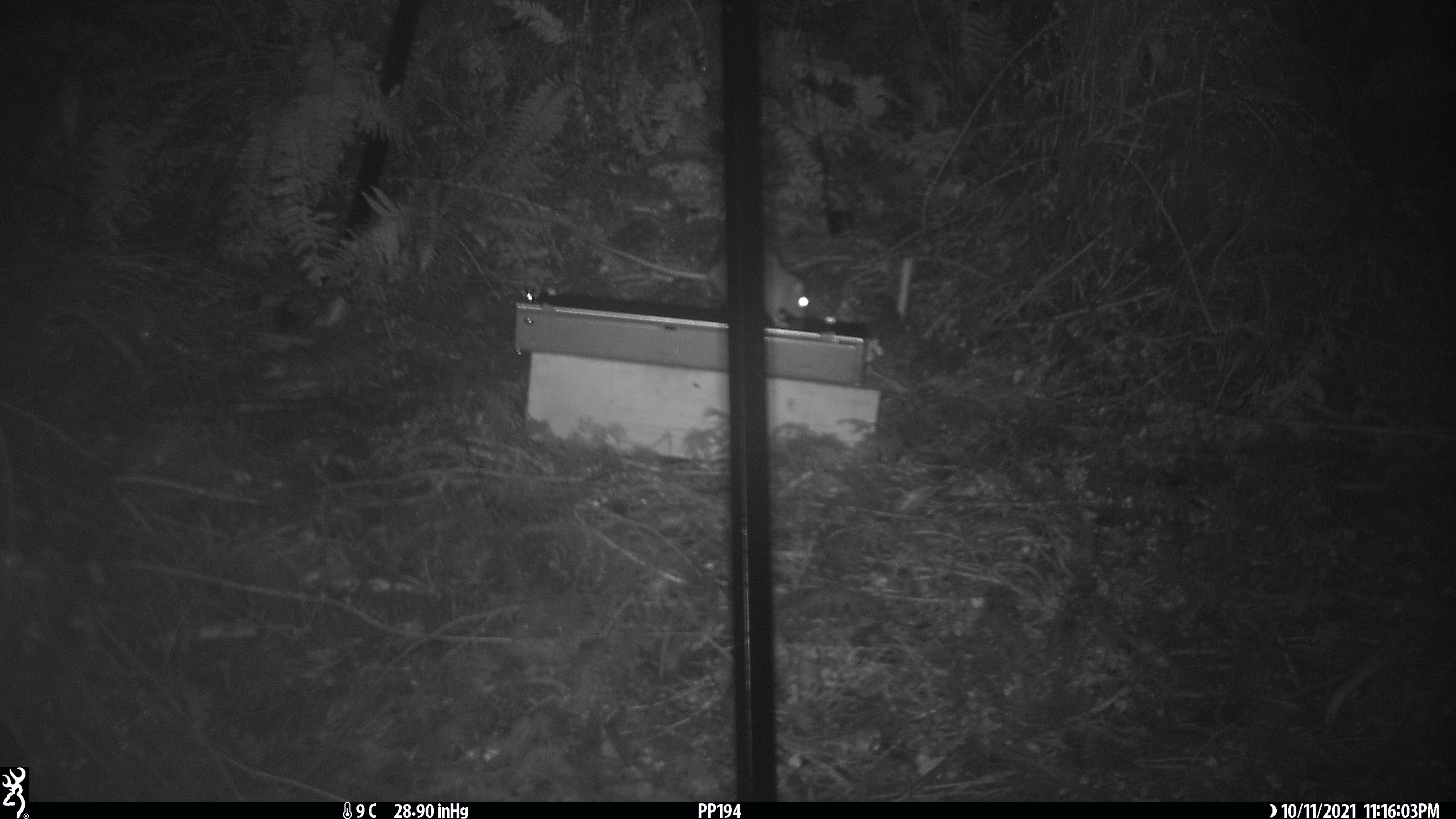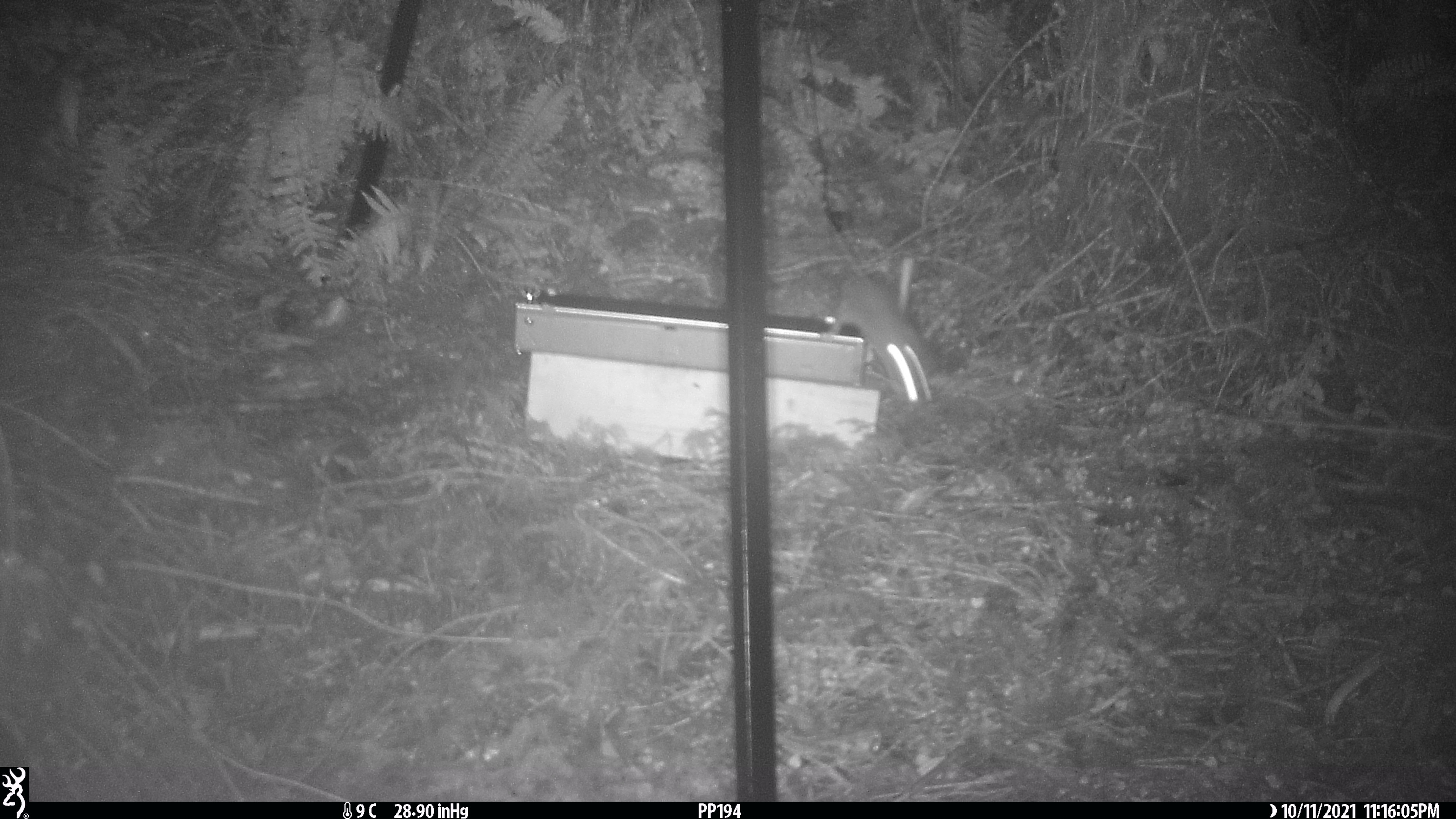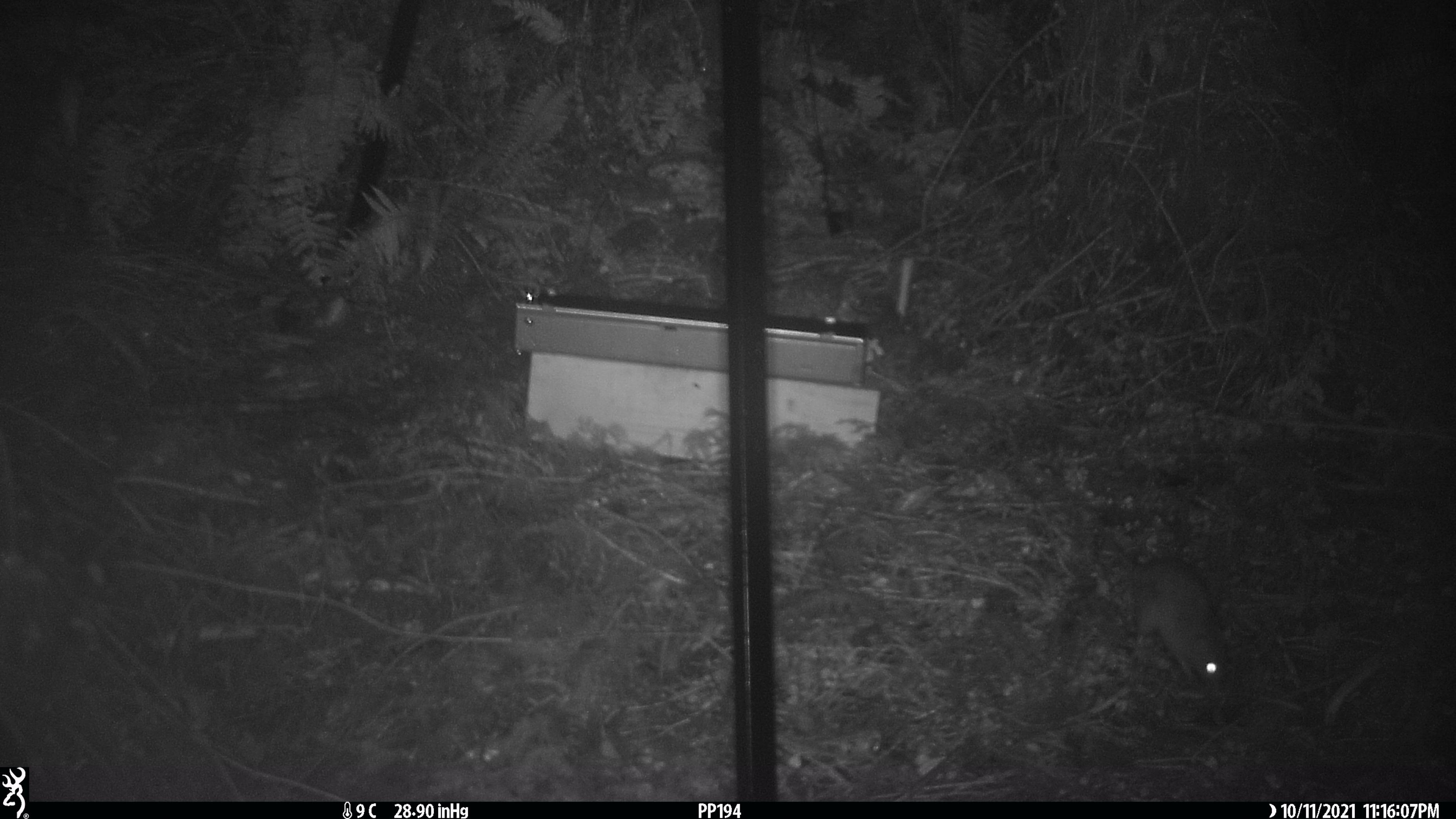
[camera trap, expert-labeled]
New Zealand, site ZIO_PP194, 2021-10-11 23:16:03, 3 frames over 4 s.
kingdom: Animalia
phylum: Chordata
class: Mammalia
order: Rodentia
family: Muridae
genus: Rattus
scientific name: Rattus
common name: rat